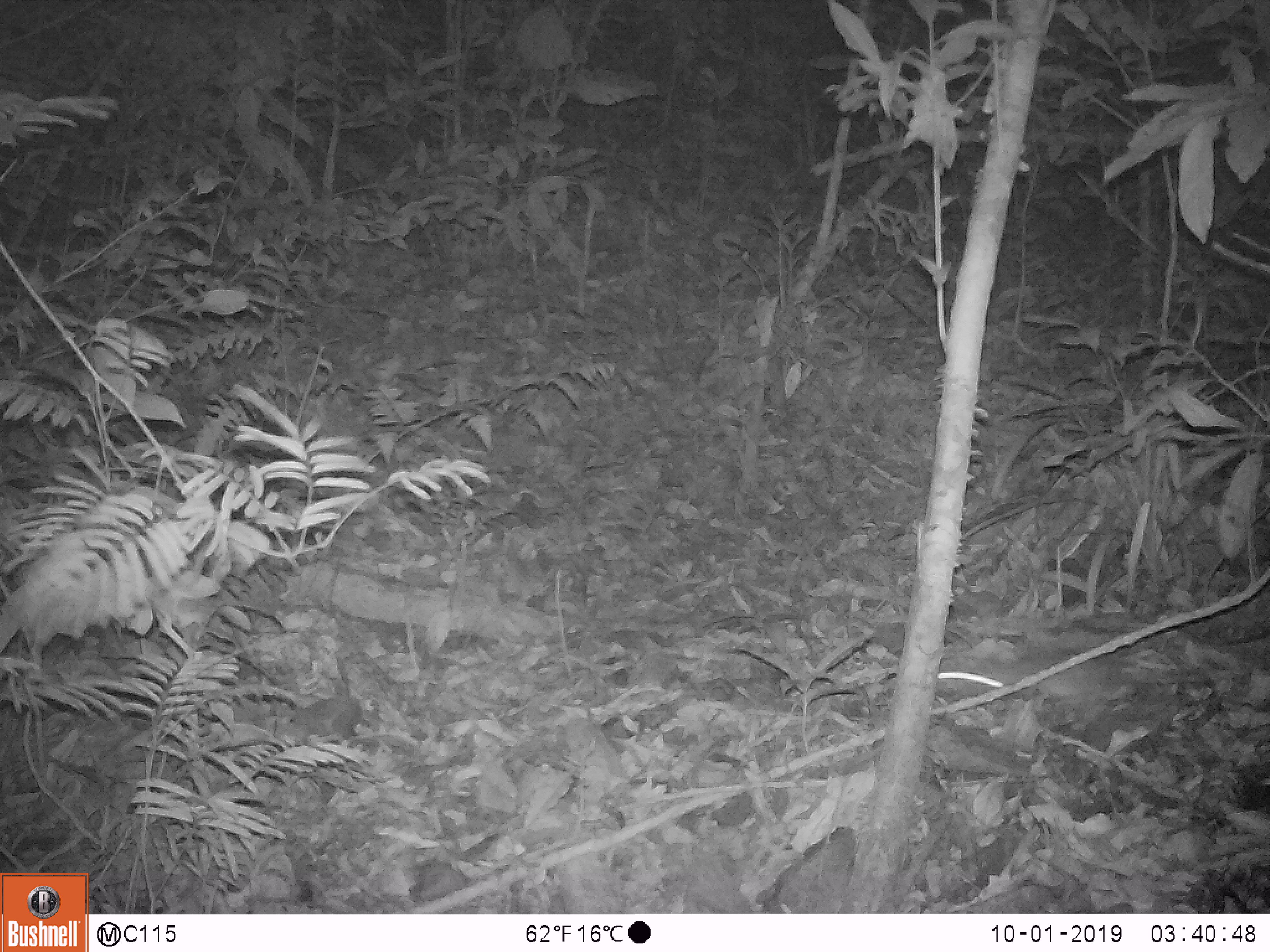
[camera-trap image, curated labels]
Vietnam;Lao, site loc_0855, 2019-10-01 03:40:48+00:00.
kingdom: Animalia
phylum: Chordata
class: Mammalia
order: Rodentia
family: Muridae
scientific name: Muridae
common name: old-world mice and rats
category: unidentified murid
Unidentified murid (old-world mice and rats) (Muridae). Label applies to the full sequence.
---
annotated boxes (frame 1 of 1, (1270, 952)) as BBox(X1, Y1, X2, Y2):
unidentified murid: BBox(933, 645, 1247, 705)